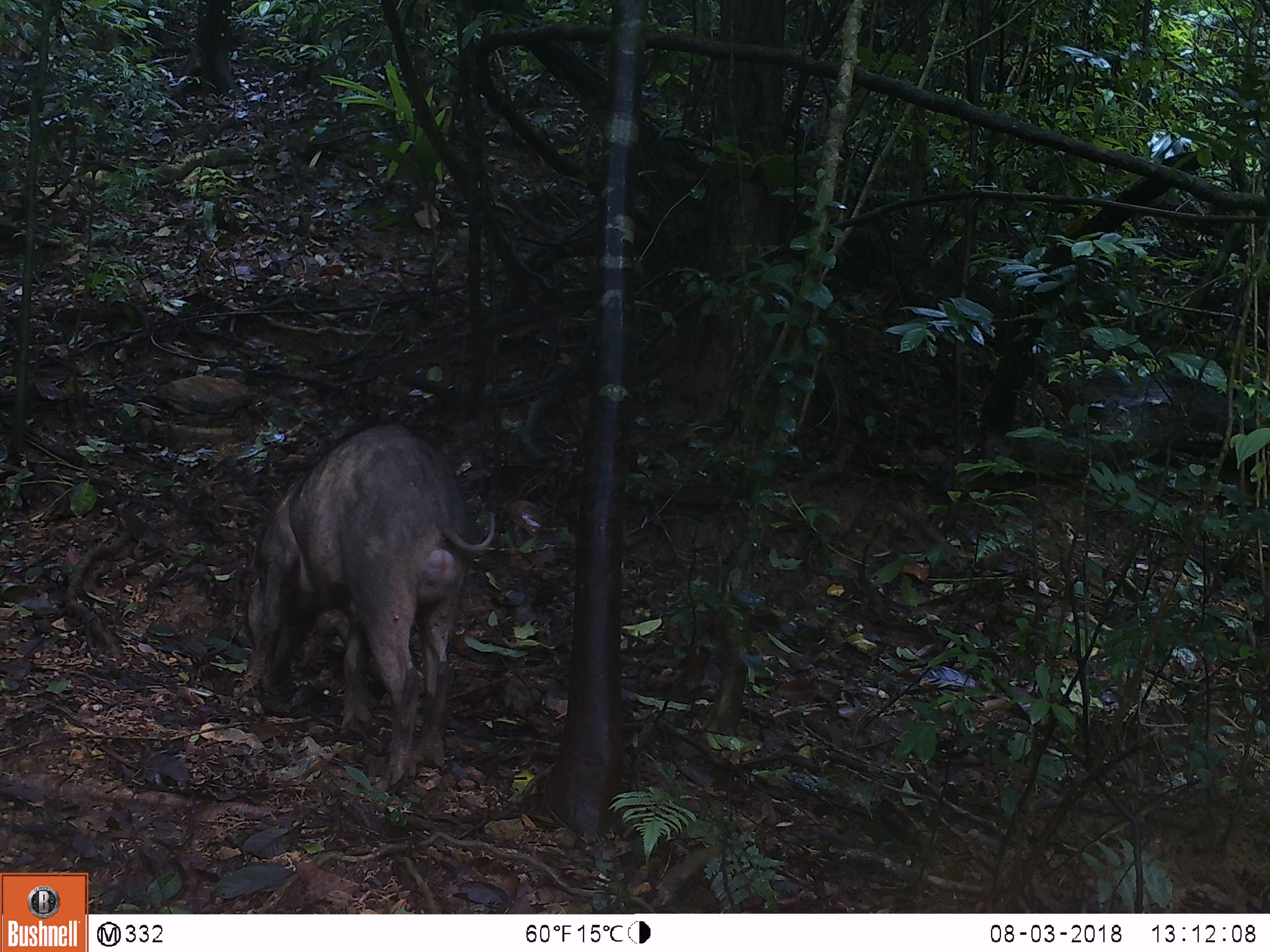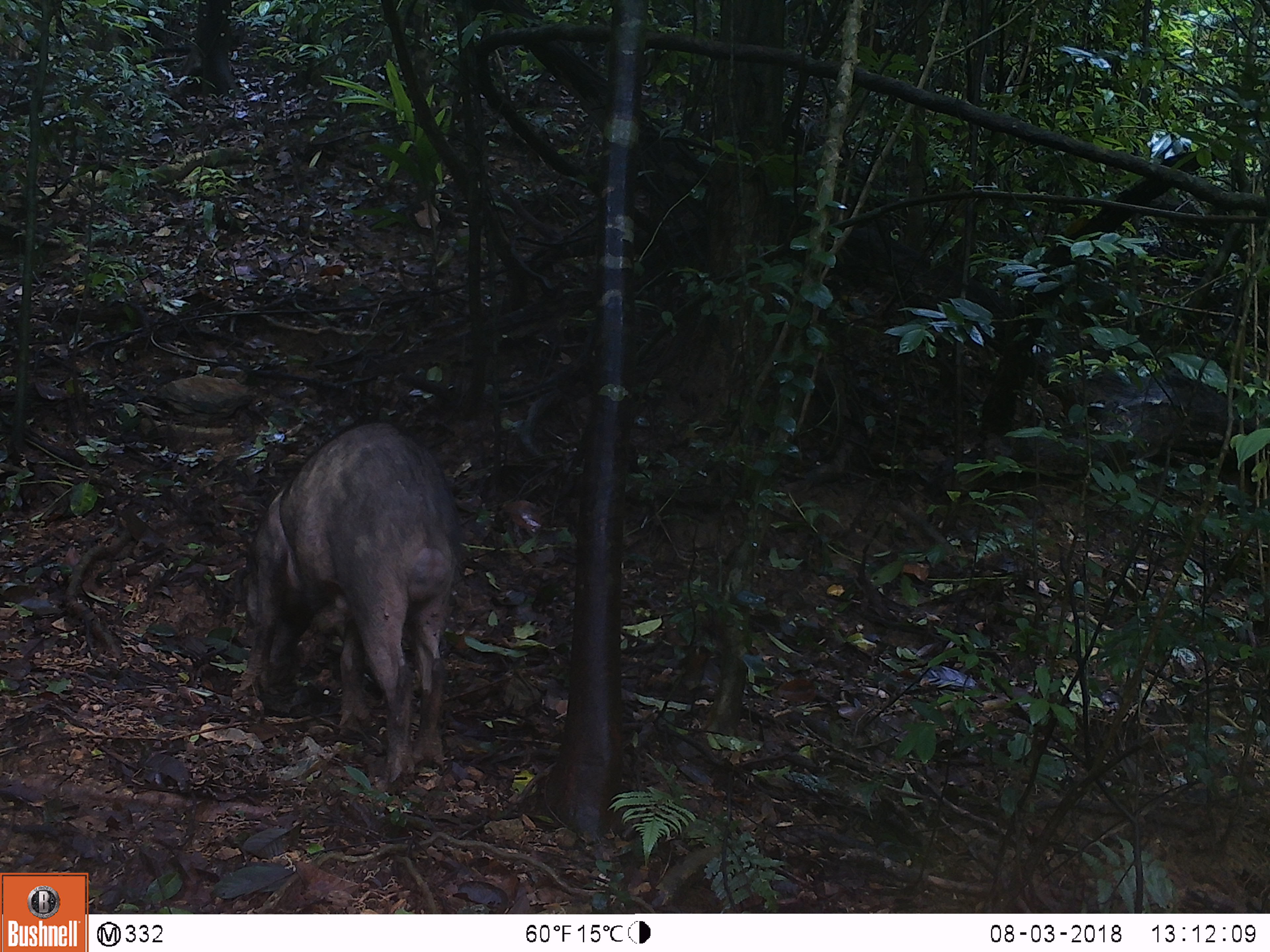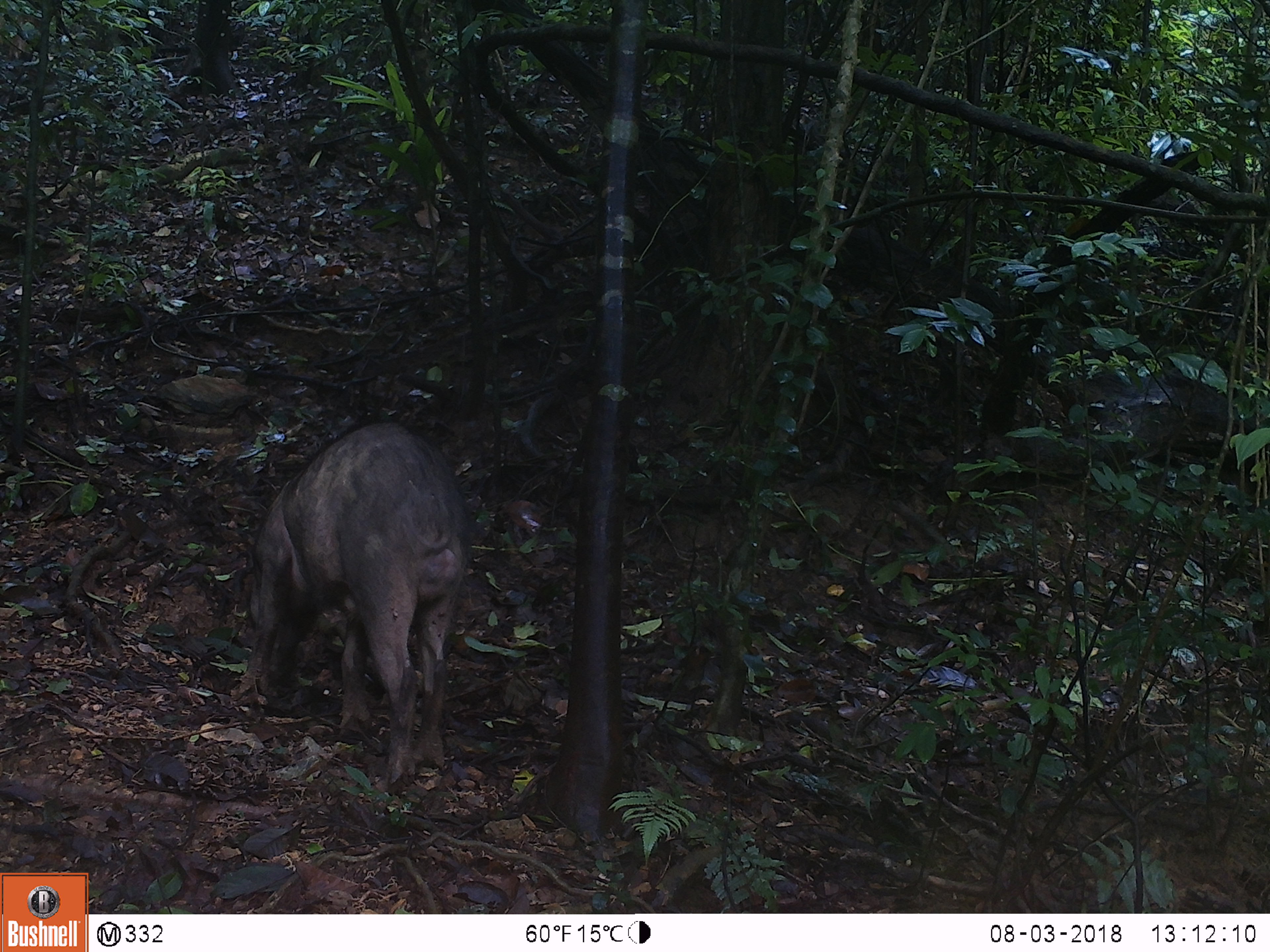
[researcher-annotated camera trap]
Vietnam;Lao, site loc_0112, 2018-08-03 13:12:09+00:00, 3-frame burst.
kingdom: Animalia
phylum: Chordata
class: Mammalia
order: Artiodactyla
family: Suidae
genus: Sus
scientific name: Sus scrofa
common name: eurasian wild pig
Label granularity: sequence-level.